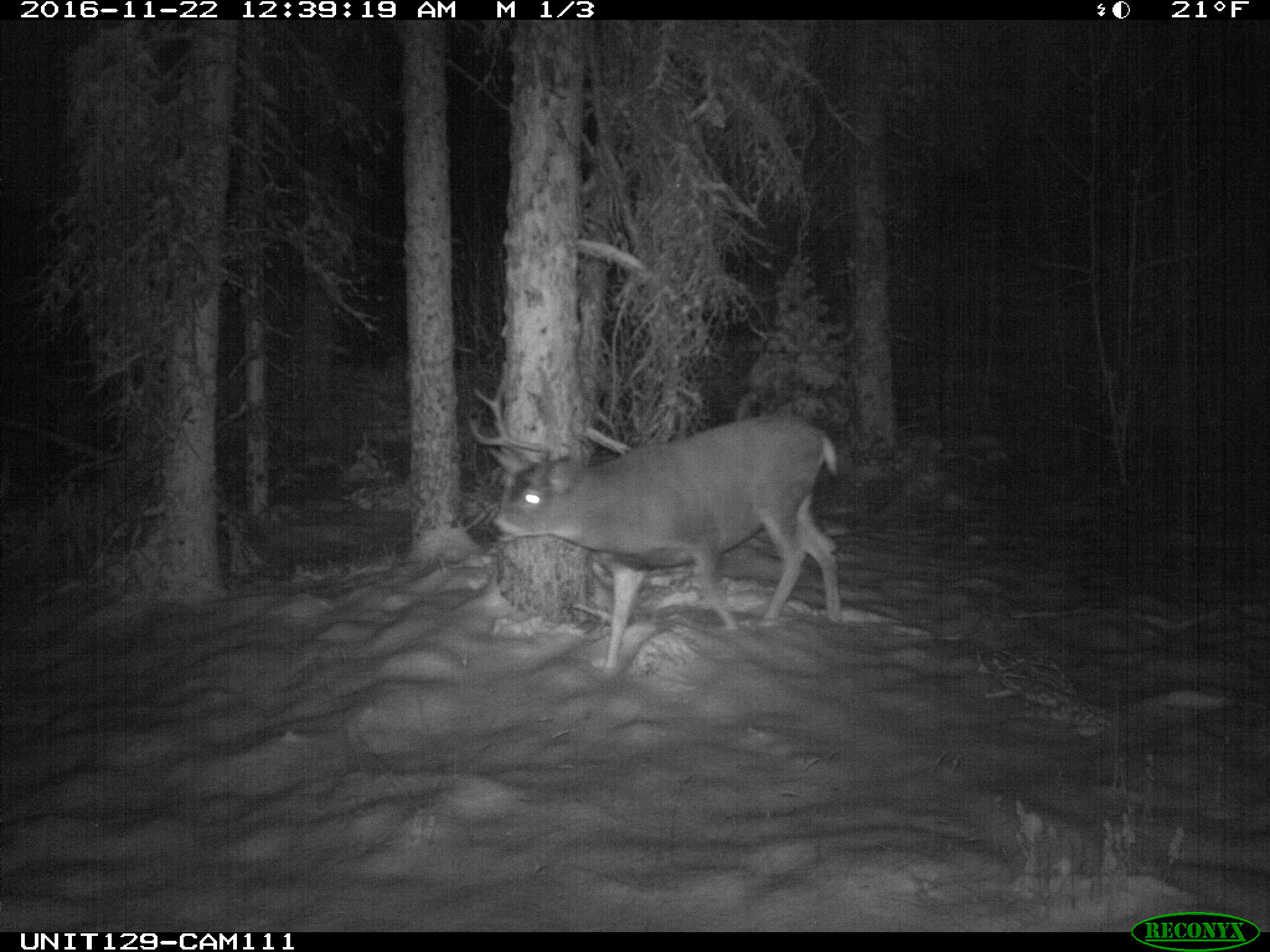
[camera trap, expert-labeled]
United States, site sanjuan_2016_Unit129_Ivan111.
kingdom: Animalia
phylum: Chordata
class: Mammalia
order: Artiodactyla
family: Cervidae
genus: Odocoileus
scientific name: Odocoileus hemionus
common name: mule deer